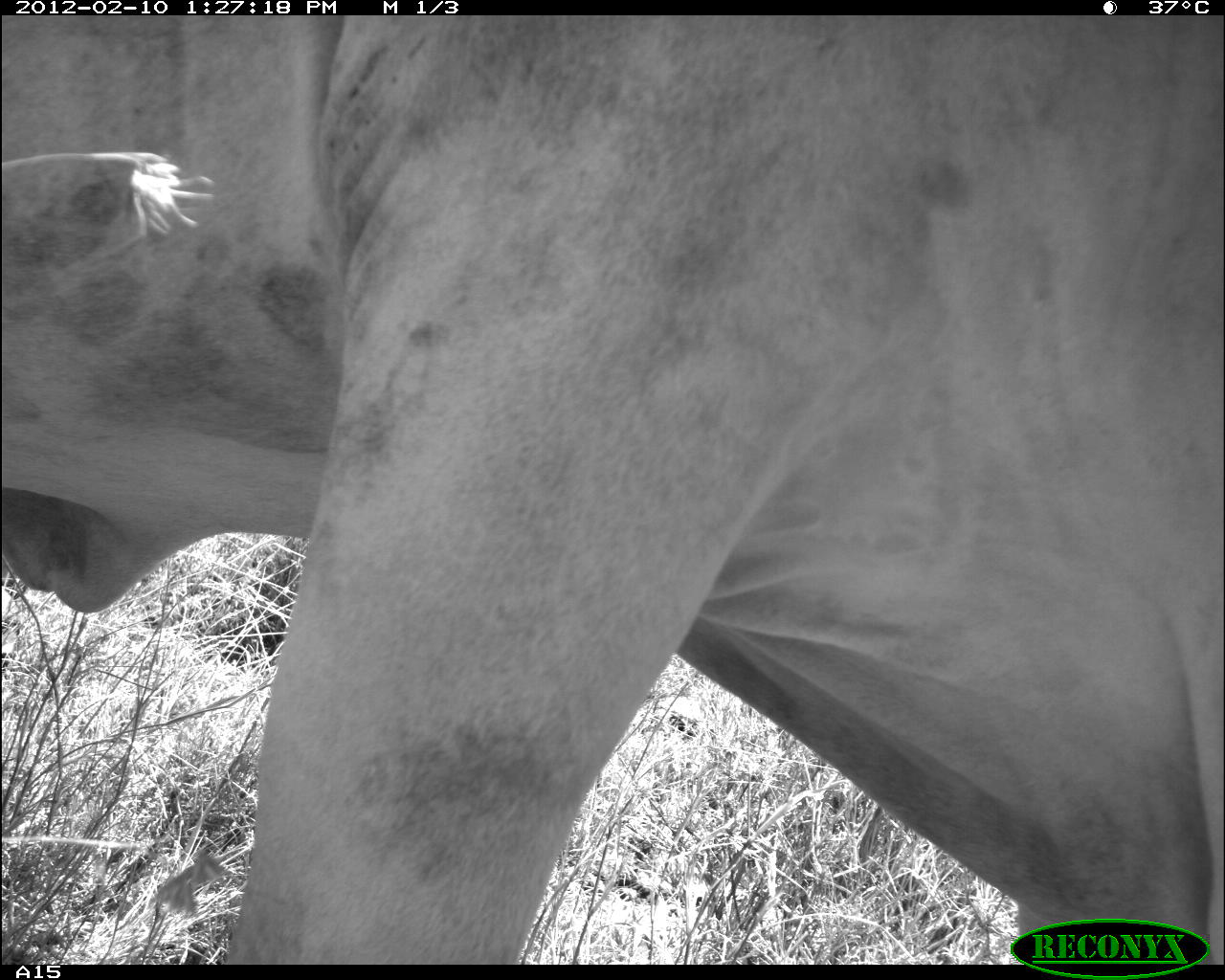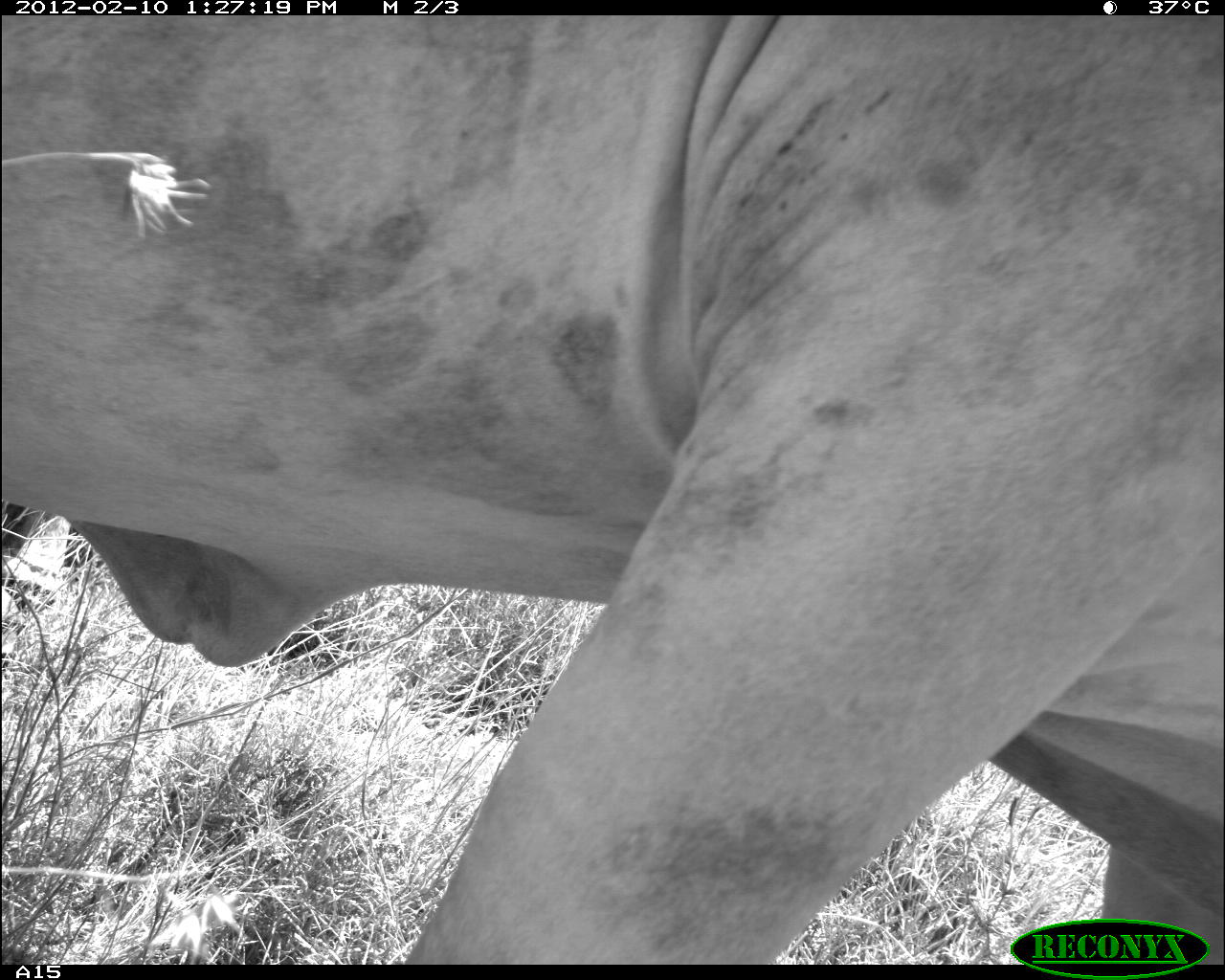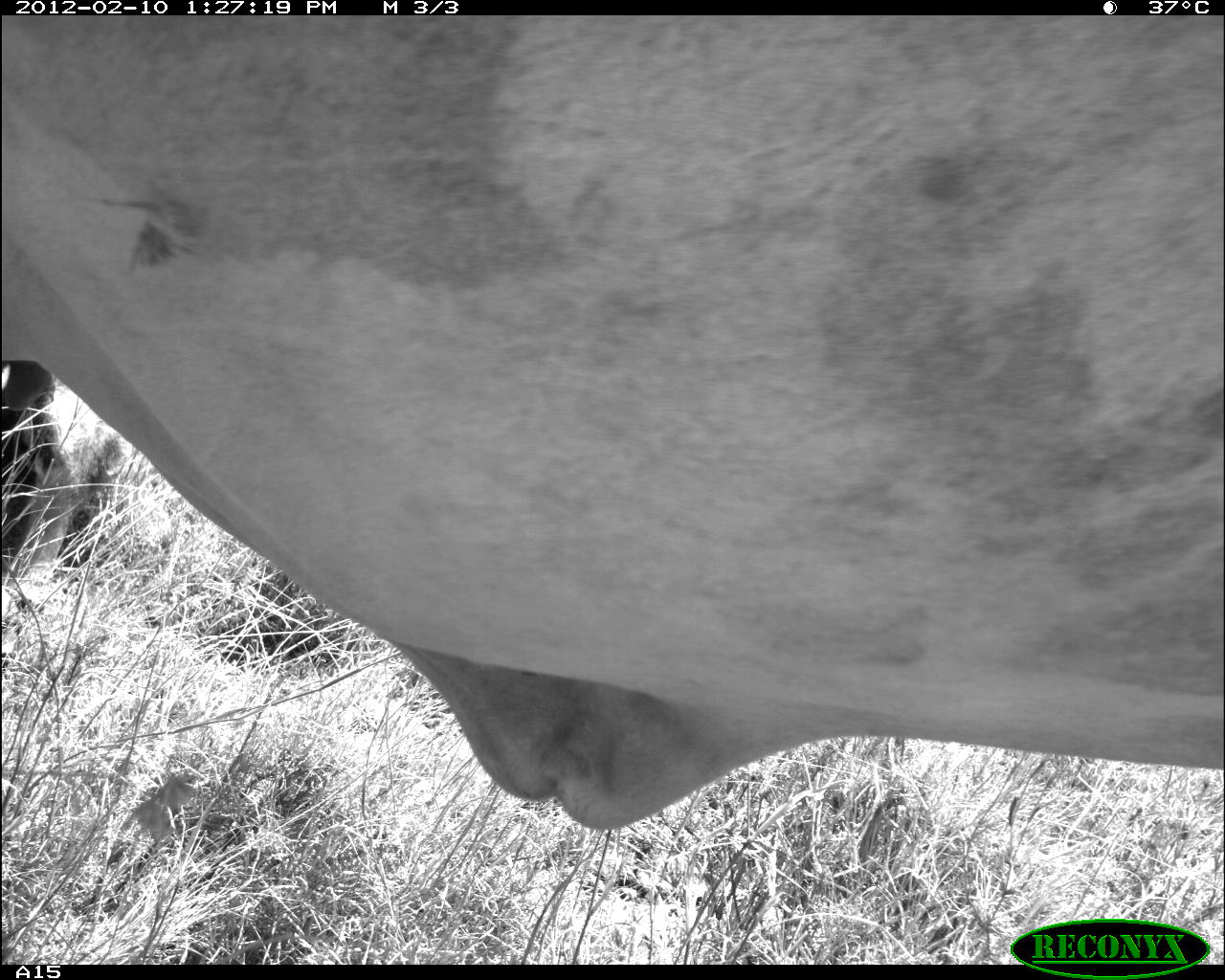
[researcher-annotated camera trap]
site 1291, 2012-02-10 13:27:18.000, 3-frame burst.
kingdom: Animalia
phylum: Chordata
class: Mammalia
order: Artiodactyla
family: Bovidae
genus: Bos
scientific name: Bos taurus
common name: domestic cattle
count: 1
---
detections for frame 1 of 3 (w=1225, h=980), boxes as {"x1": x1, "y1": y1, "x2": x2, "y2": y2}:
bos taurus: {"x1": 4, "y1": 16, "x2": 1225, "y2": 960}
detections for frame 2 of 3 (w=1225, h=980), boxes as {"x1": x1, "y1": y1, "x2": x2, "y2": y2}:
bos taurus: {"x1": 1, "y1": 23, "x2": 1224, "y2": 963}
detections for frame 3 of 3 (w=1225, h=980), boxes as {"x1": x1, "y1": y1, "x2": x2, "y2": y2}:
bos taurus: {"x1": 1, "y1": 12, "x2": 1225, "y2": 838}